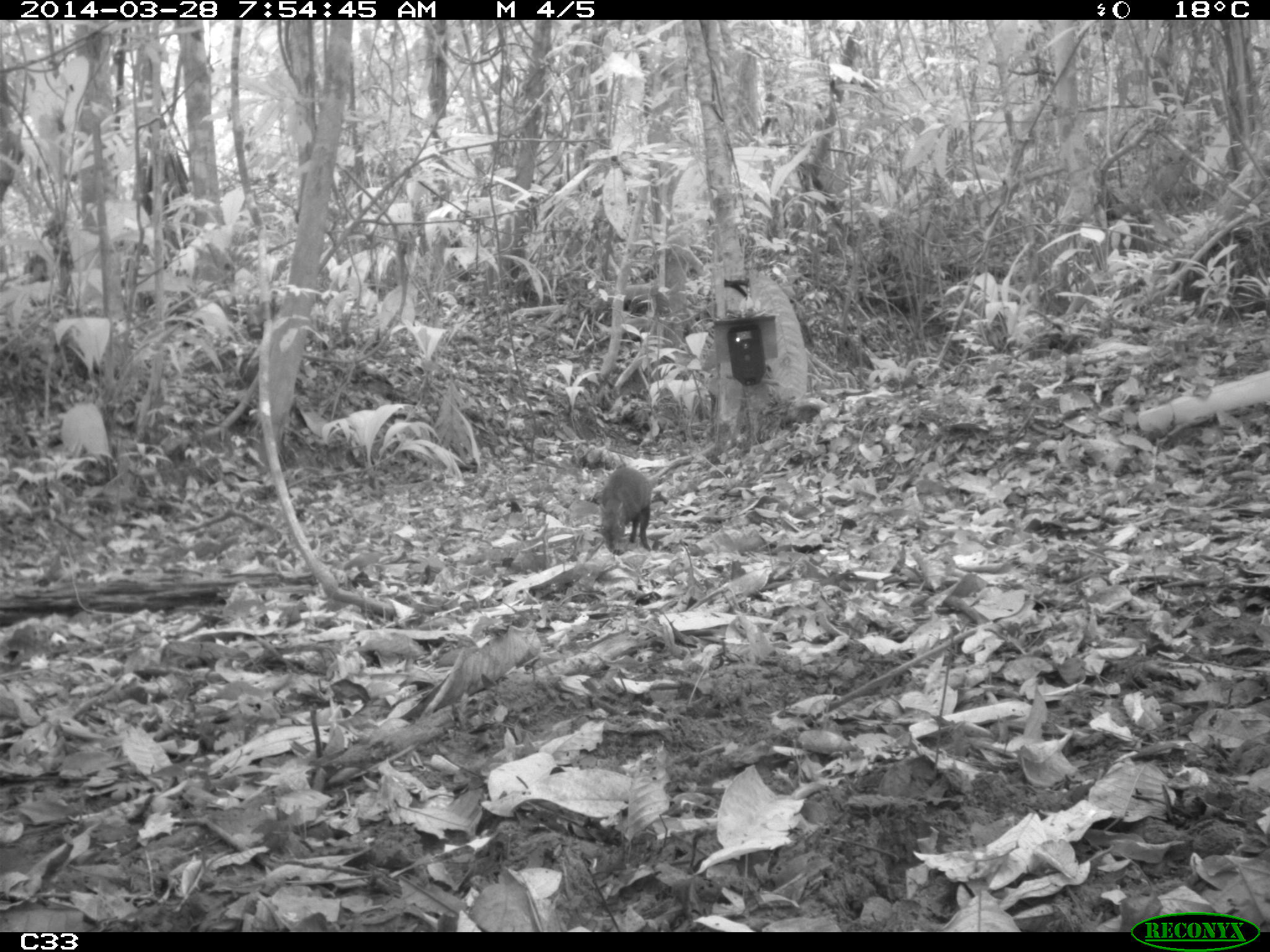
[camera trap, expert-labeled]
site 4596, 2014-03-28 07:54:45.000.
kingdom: Animalia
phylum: Chordata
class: Mammalia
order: Rodentia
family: Dasyproctidae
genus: Dasyprocta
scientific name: Dasyprocta leporina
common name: red-rumped agouti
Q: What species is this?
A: Dasyprocta leporina (red-rumped agouti).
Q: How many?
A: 1.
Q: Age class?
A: Adult.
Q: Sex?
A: Male.